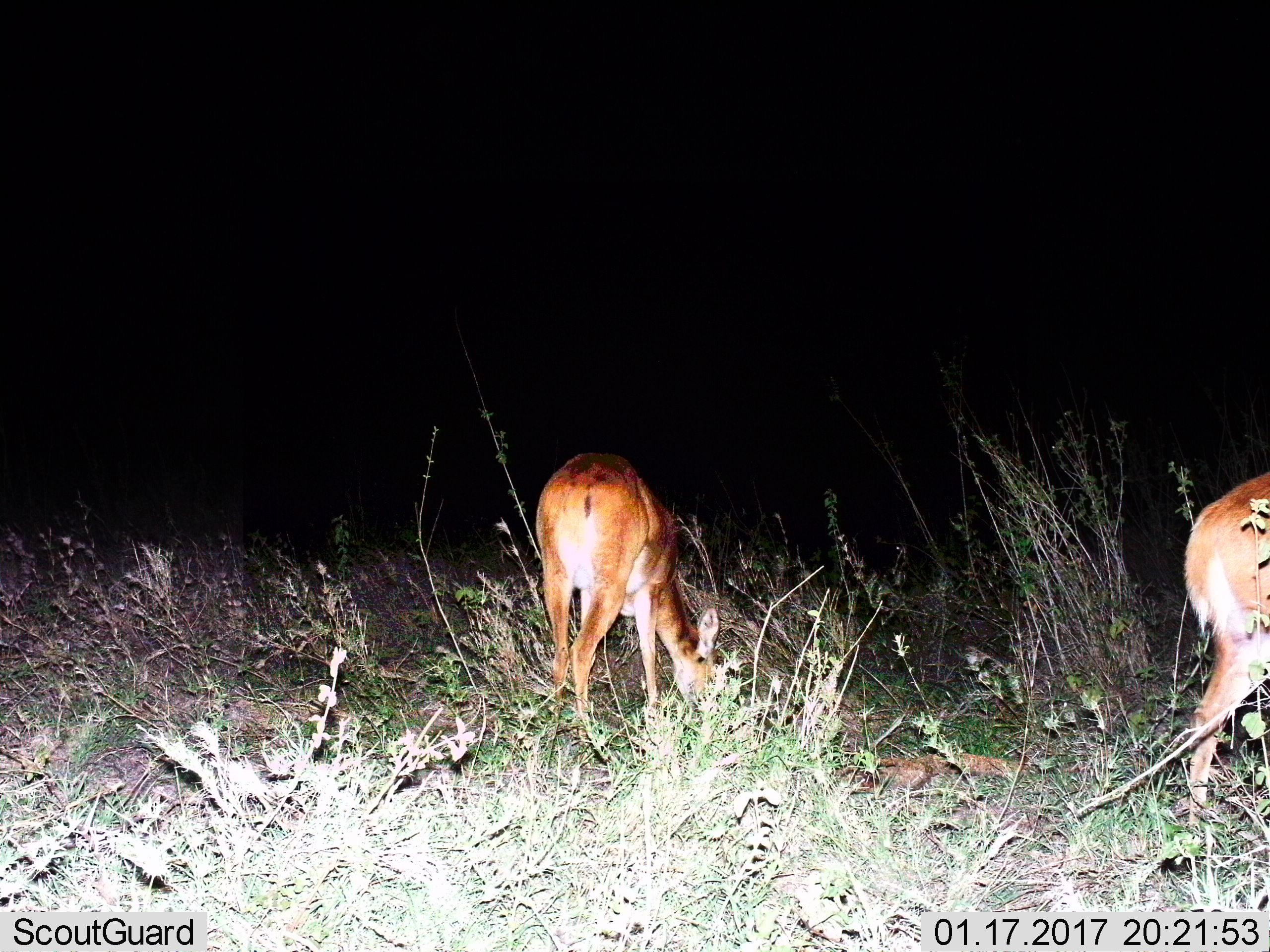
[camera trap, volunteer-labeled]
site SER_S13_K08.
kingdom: Animalia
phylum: Chordata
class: Mammalia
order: Artiodactyla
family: Bovidae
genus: Aepyceros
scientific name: Aepyceros melampus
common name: impala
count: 2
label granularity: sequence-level